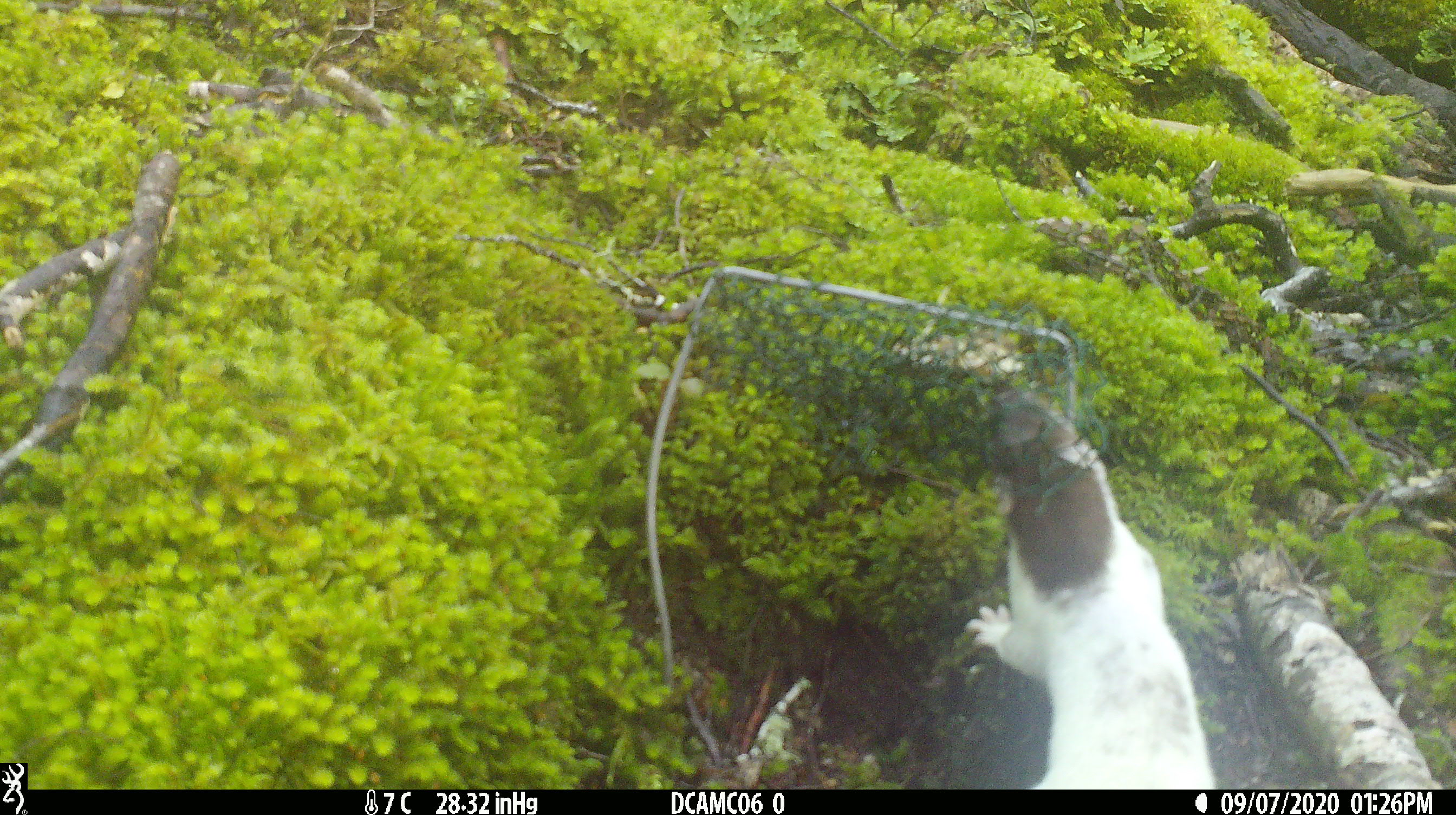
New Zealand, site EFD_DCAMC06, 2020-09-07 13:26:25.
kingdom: Animalia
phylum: Chordata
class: Mammalia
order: Carnivora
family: Mustelidae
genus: Mustela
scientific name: Mustela erminea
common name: stoat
Stoat (Mustela erminea).